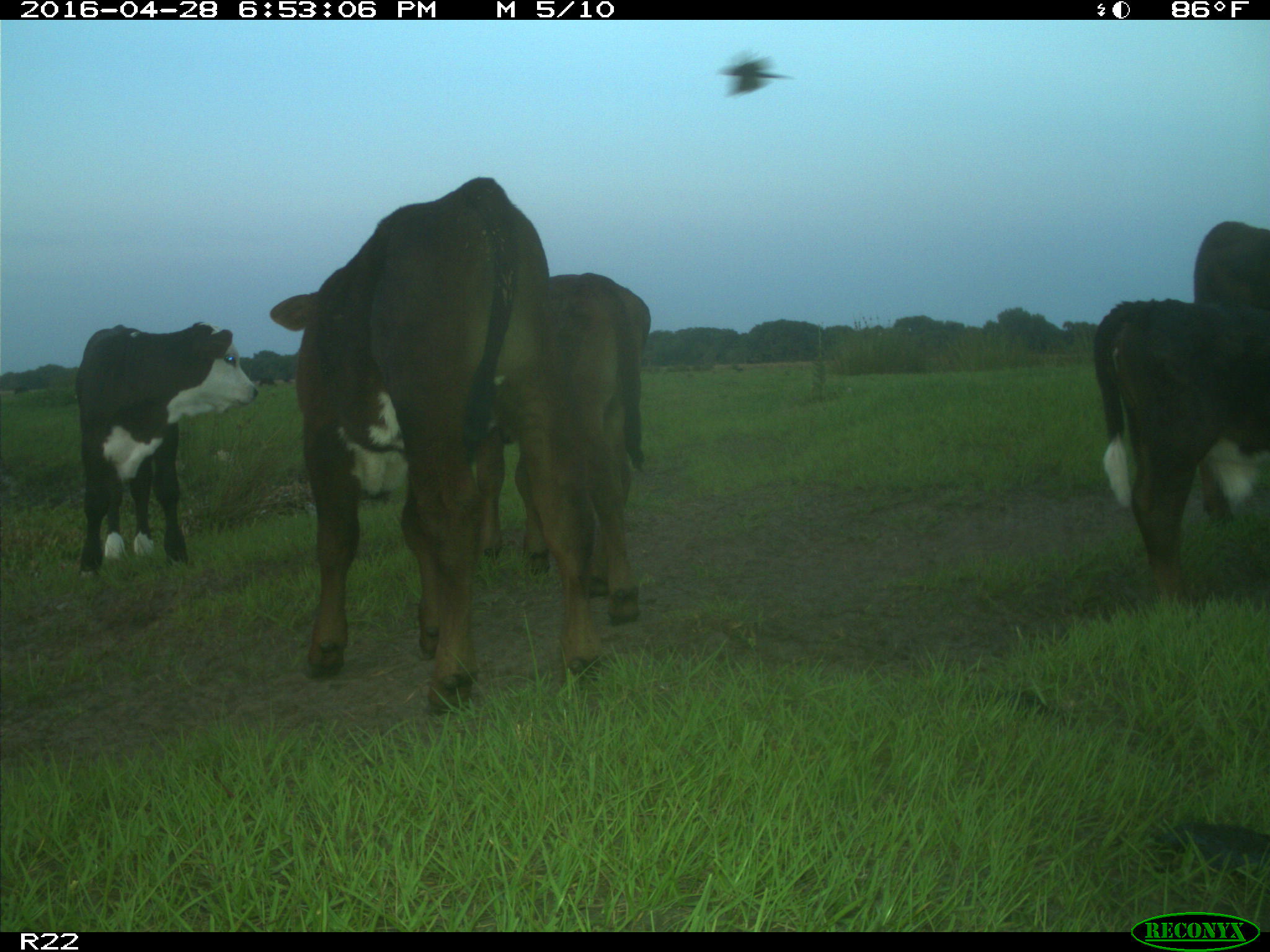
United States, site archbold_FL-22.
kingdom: Animalia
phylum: Chordata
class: Mammalia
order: Artiodactyla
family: Bovidae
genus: Bos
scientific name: Bos taurus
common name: domestic cow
Bos taurus (domestic cow).